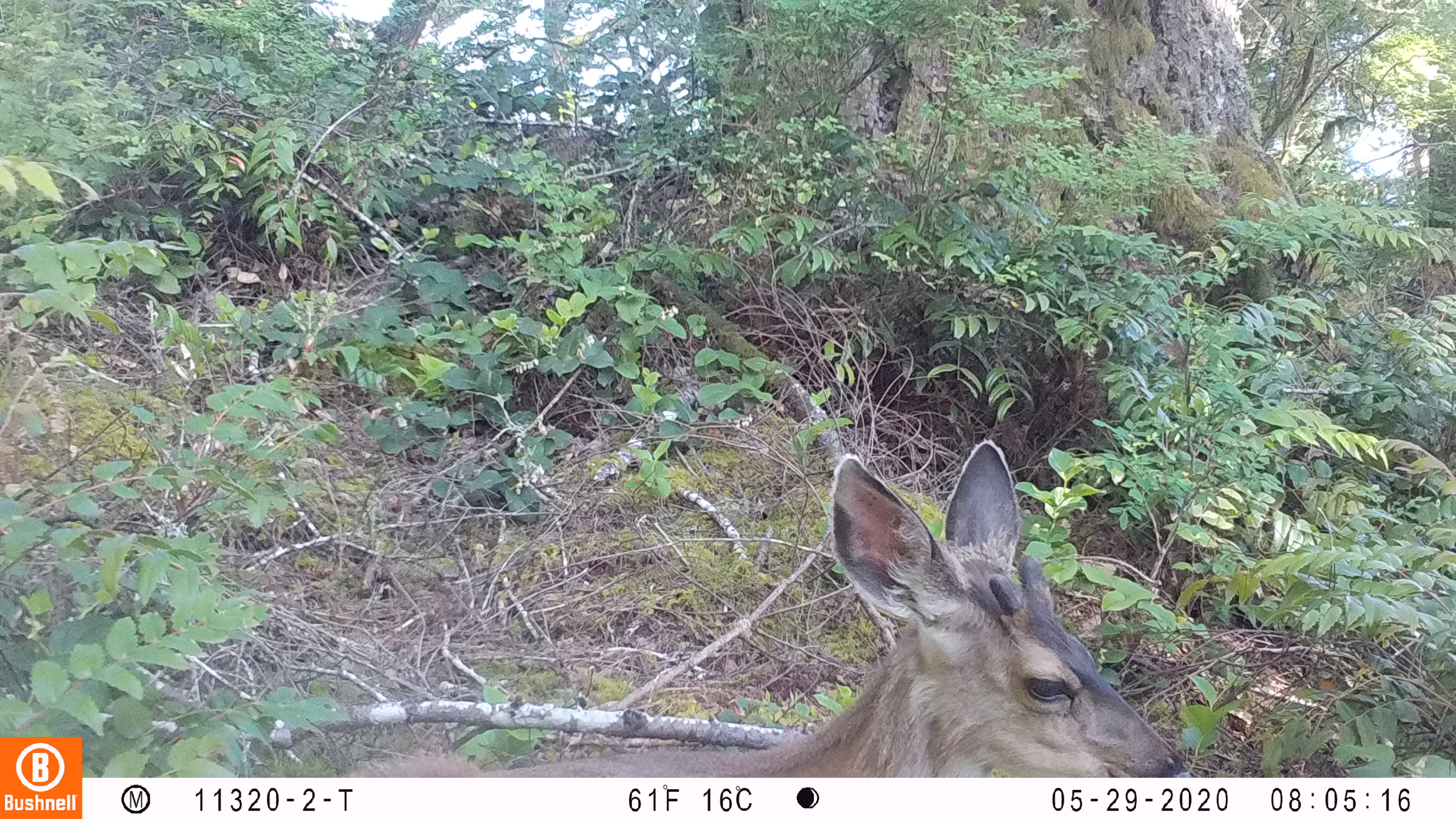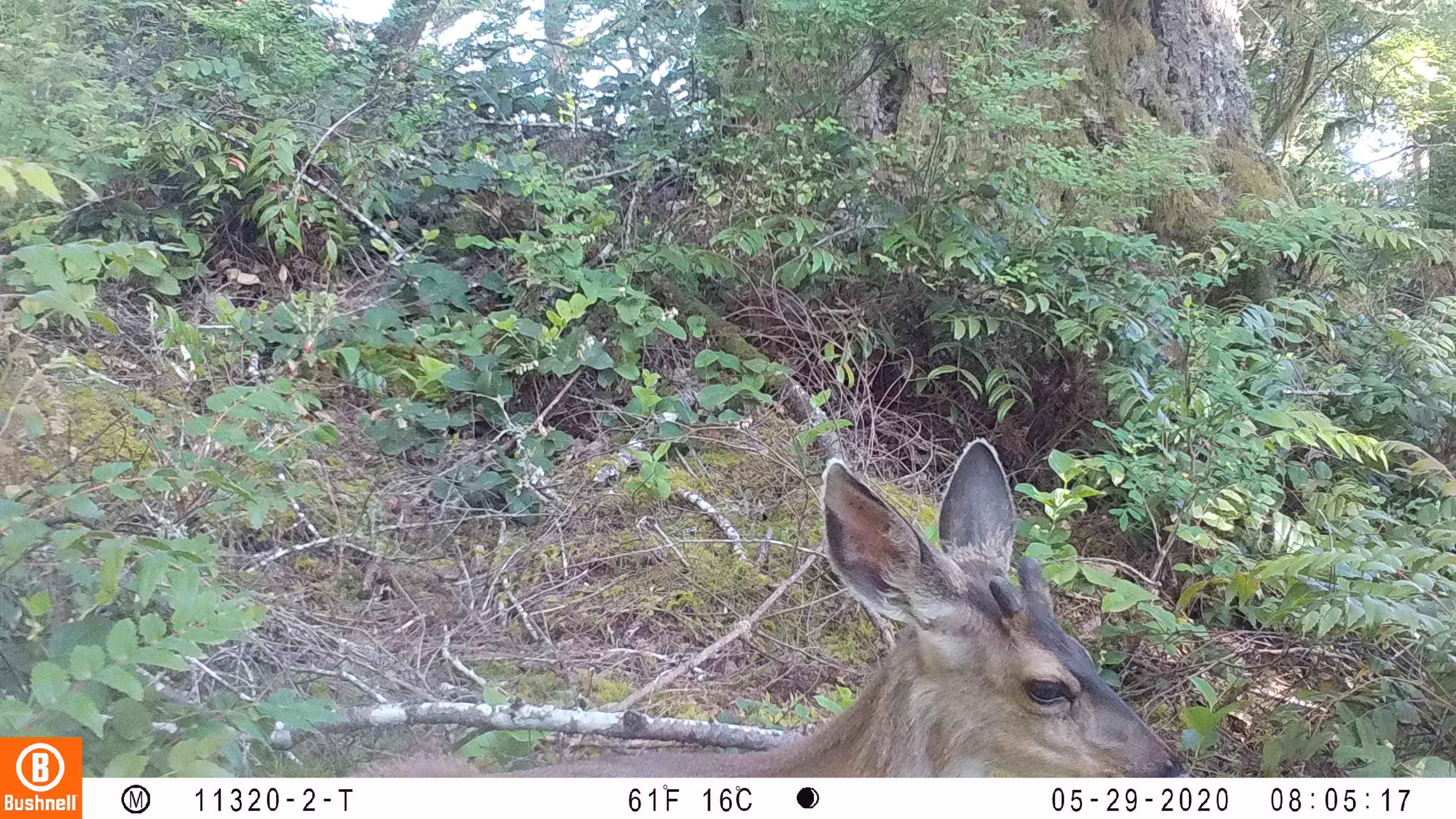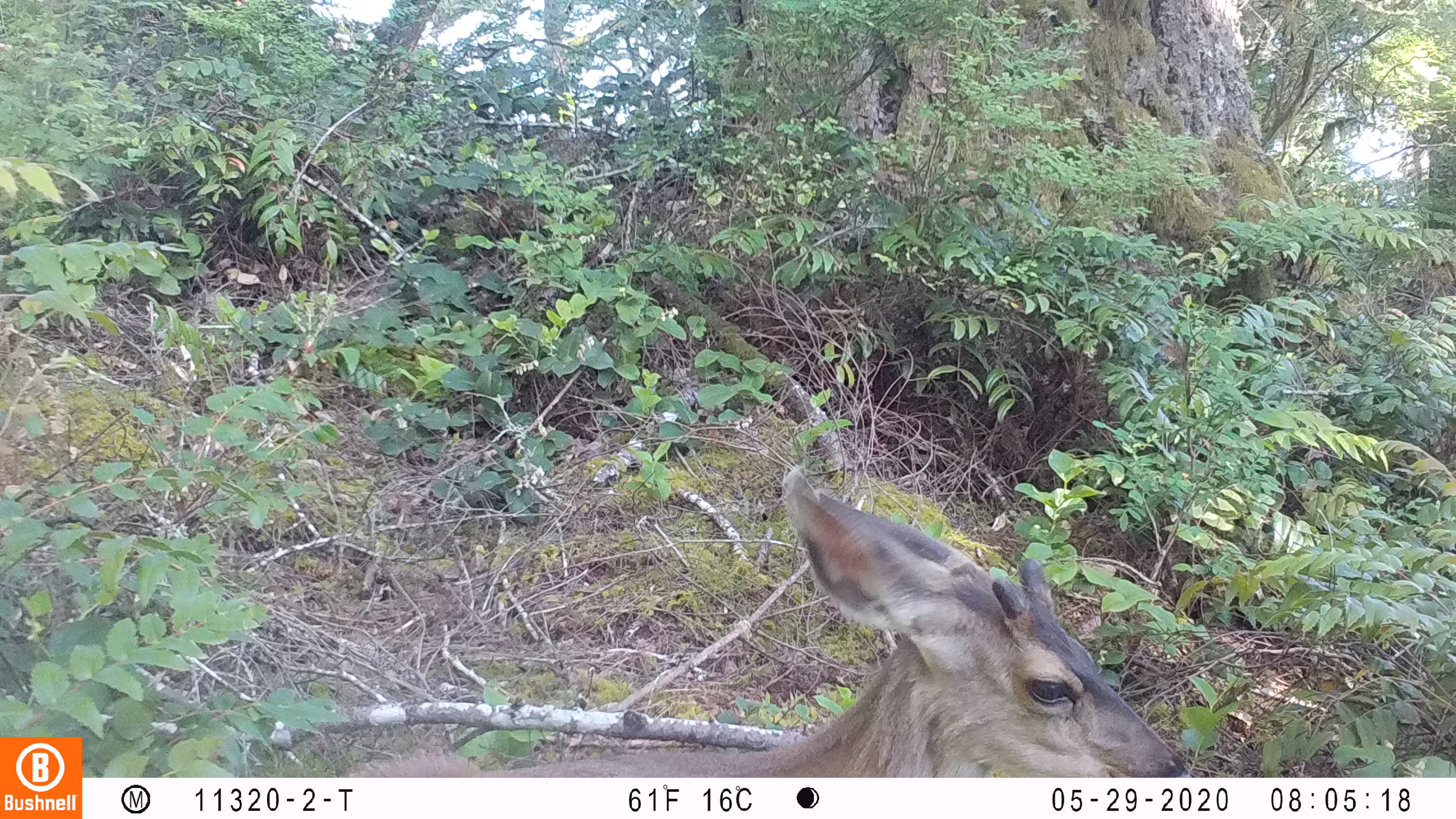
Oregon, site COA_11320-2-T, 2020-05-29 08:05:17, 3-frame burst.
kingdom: Animalia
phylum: Chordata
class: Mammalia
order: Artiodactyla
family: Cervidae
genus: Odocoileus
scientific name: Odocoileus hemionus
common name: black-tailed deer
Black-tailed deer (Odocoileus hemionus).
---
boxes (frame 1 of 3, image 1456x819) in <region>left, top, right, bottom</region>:
black-tailed deer: <region>359, 433, 1185, 776</region>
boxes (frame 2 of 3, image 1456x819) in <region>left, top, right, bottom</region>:
black-tailed deer: <region>344, 431, 1187, 774</region>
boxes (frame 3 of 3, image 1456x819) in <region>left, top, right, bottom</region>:
black-tailed deer: <region>344, 461, 1193, 770</region>